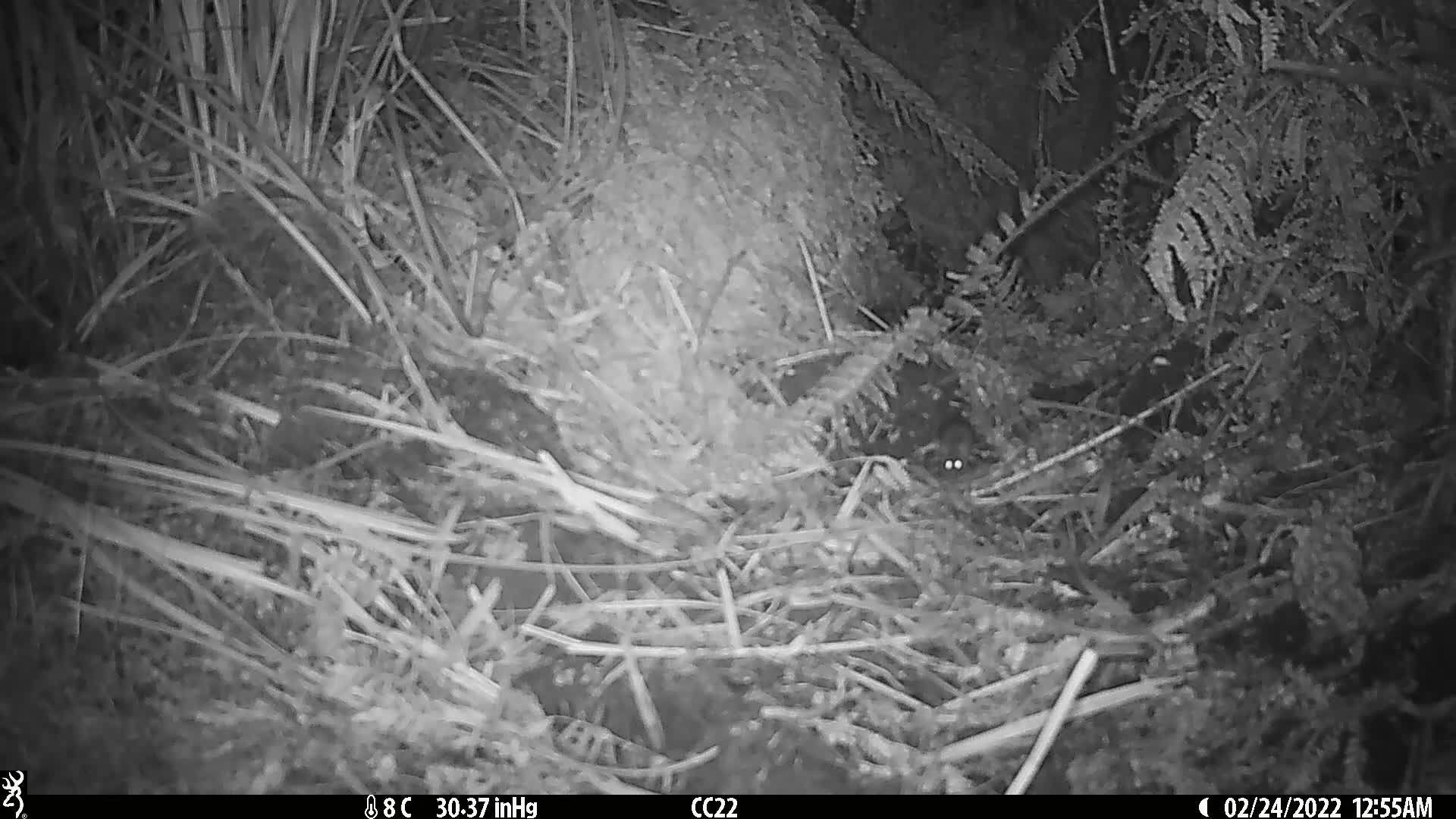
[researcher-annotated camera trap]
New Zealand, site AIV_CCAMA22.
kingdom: Animalia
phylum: Chordata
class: Mammalia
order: Rodentia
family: Muridae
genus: Mus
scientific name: Mus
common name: mouse